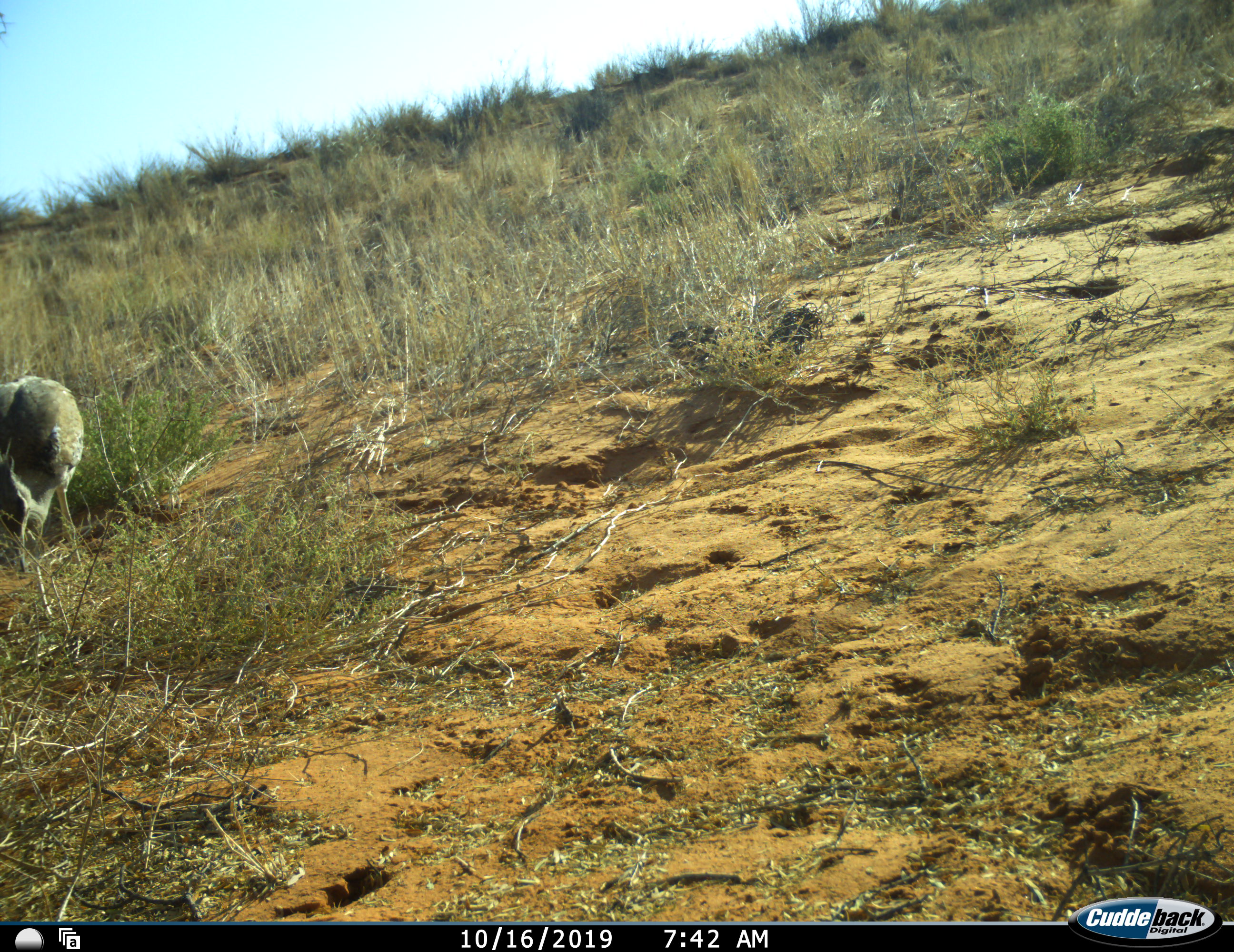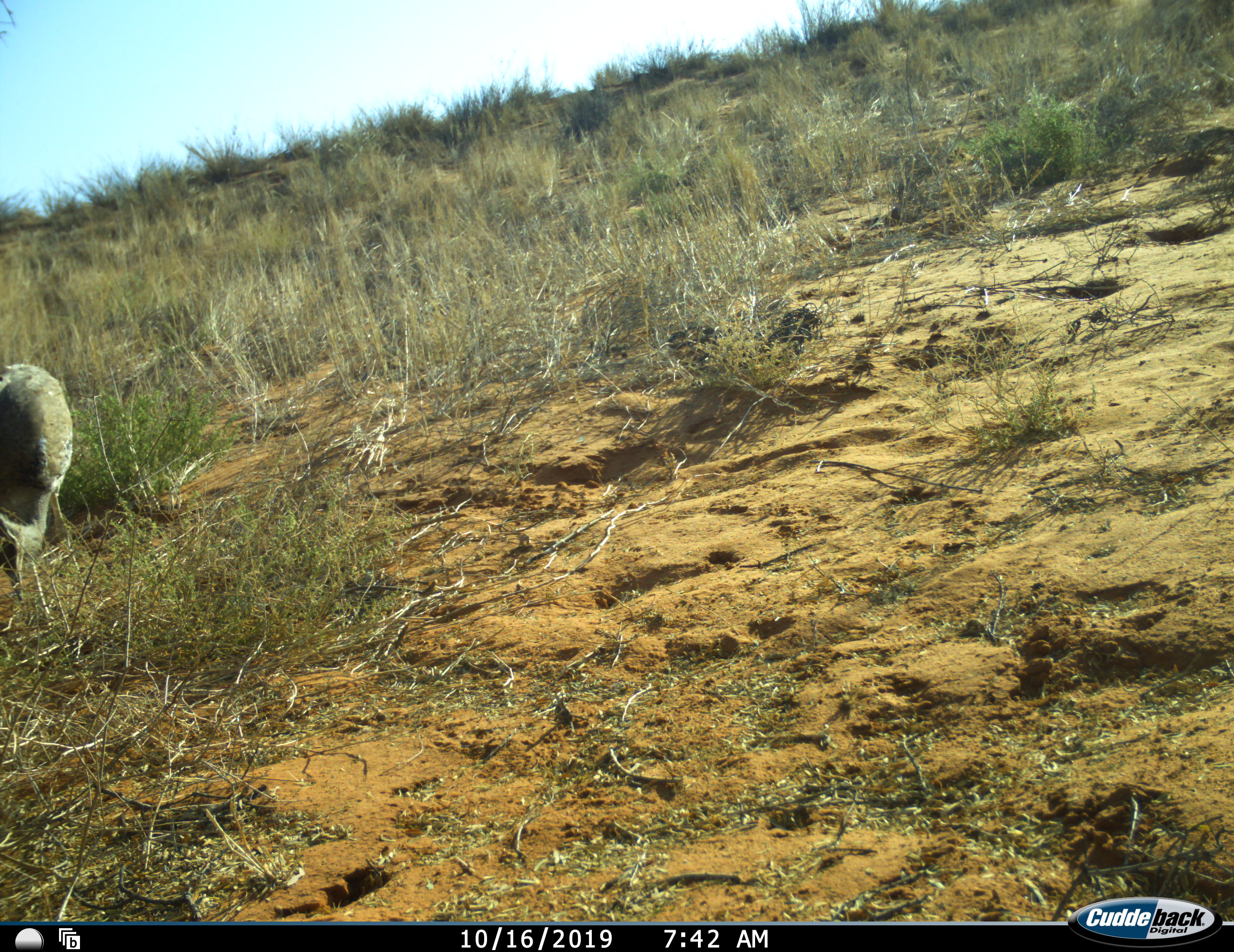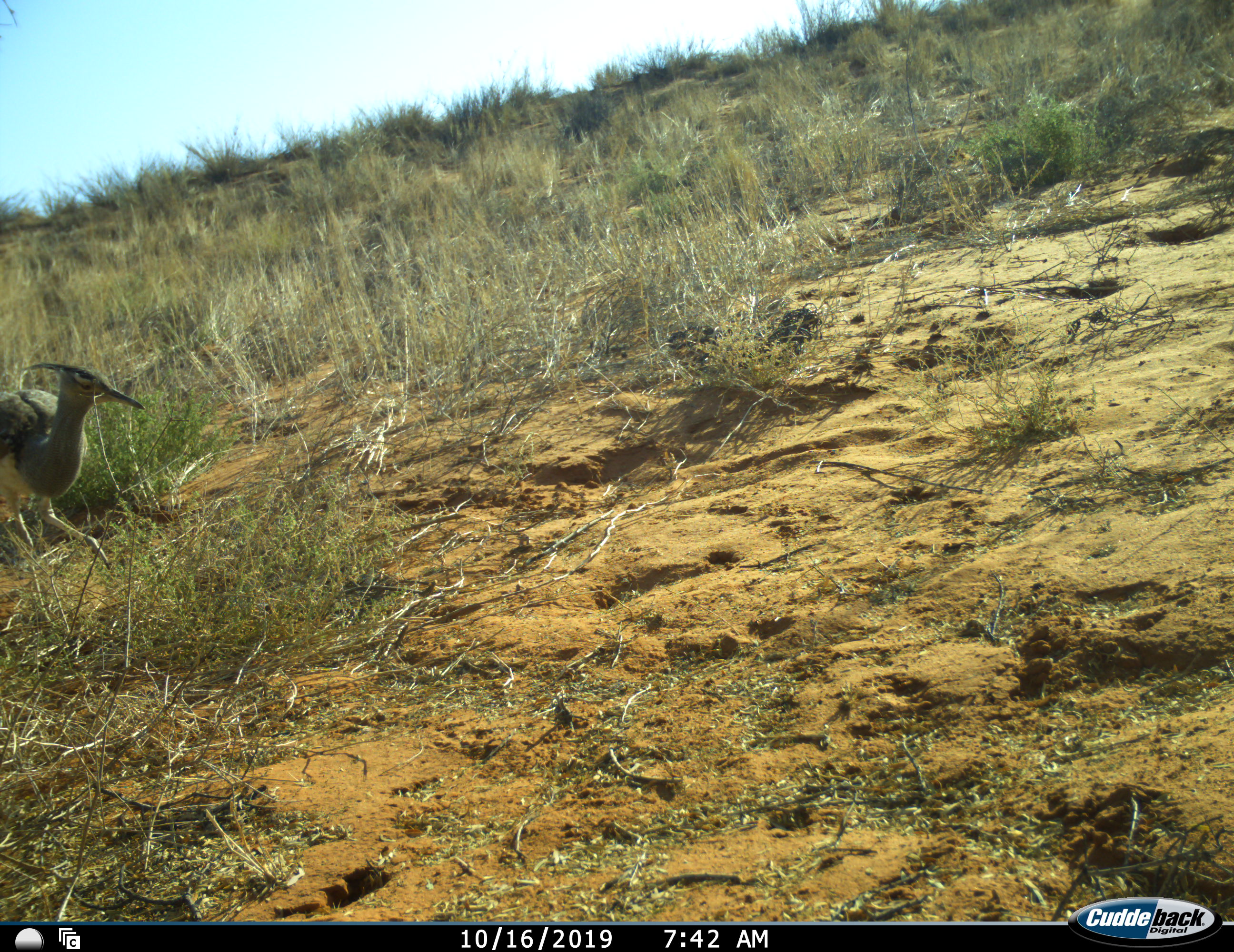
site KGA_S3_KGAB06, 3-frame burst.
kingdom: Animalia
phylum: Chordata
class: Aves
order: Otidiformes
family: Otididae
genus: Ardeotis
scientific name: Ardeotis kori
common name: kori bustard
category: bustardkori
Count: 1.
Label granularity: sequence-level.